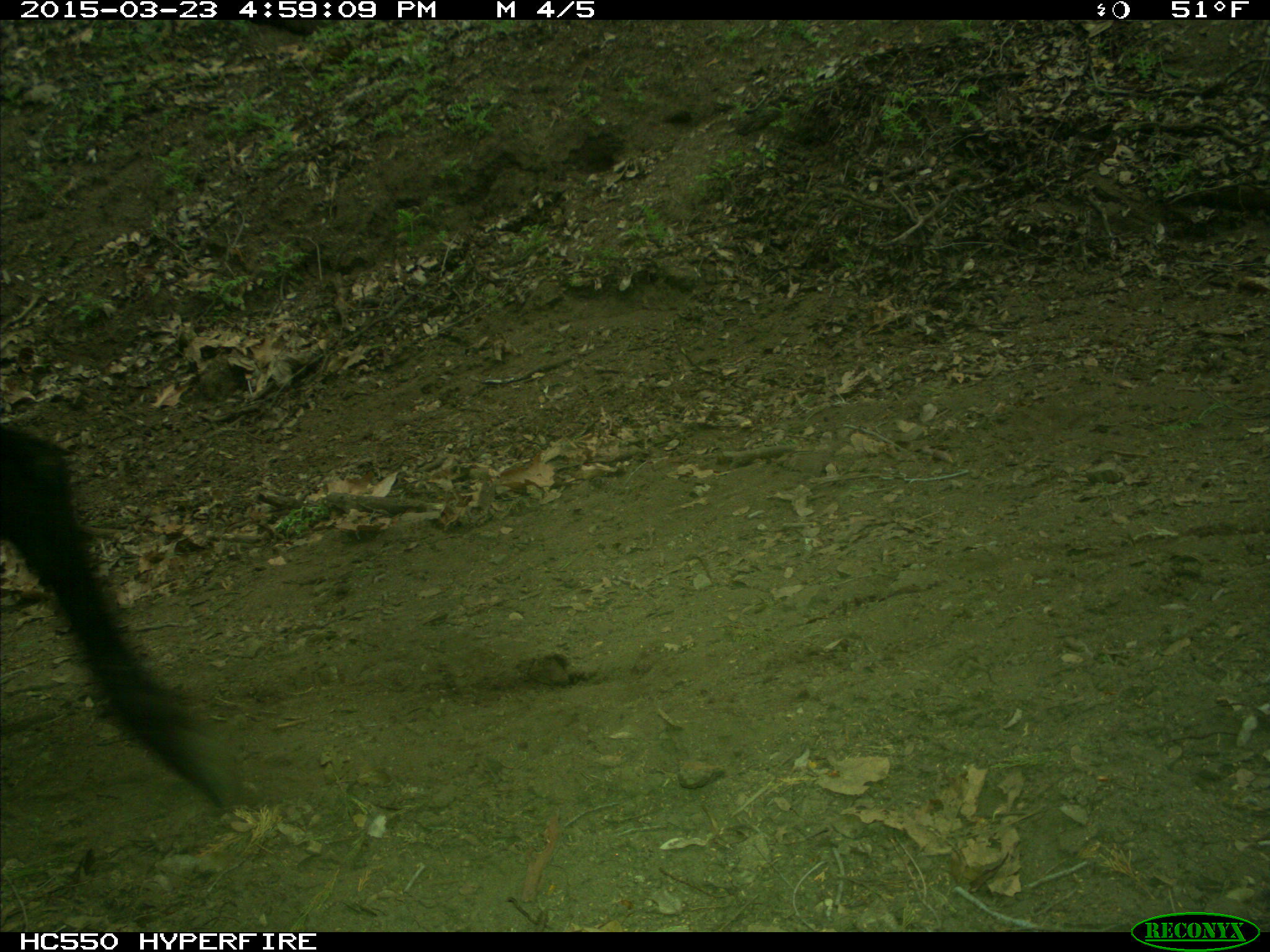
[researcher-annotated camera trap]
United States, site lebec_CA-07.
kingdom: Animalia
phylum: Chordata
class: Mammalia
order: Artiodactyla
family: Bovidae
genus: Bos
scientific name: Bos taurus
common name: domestic cow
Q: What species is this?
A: Bos taurus (domestic cow).